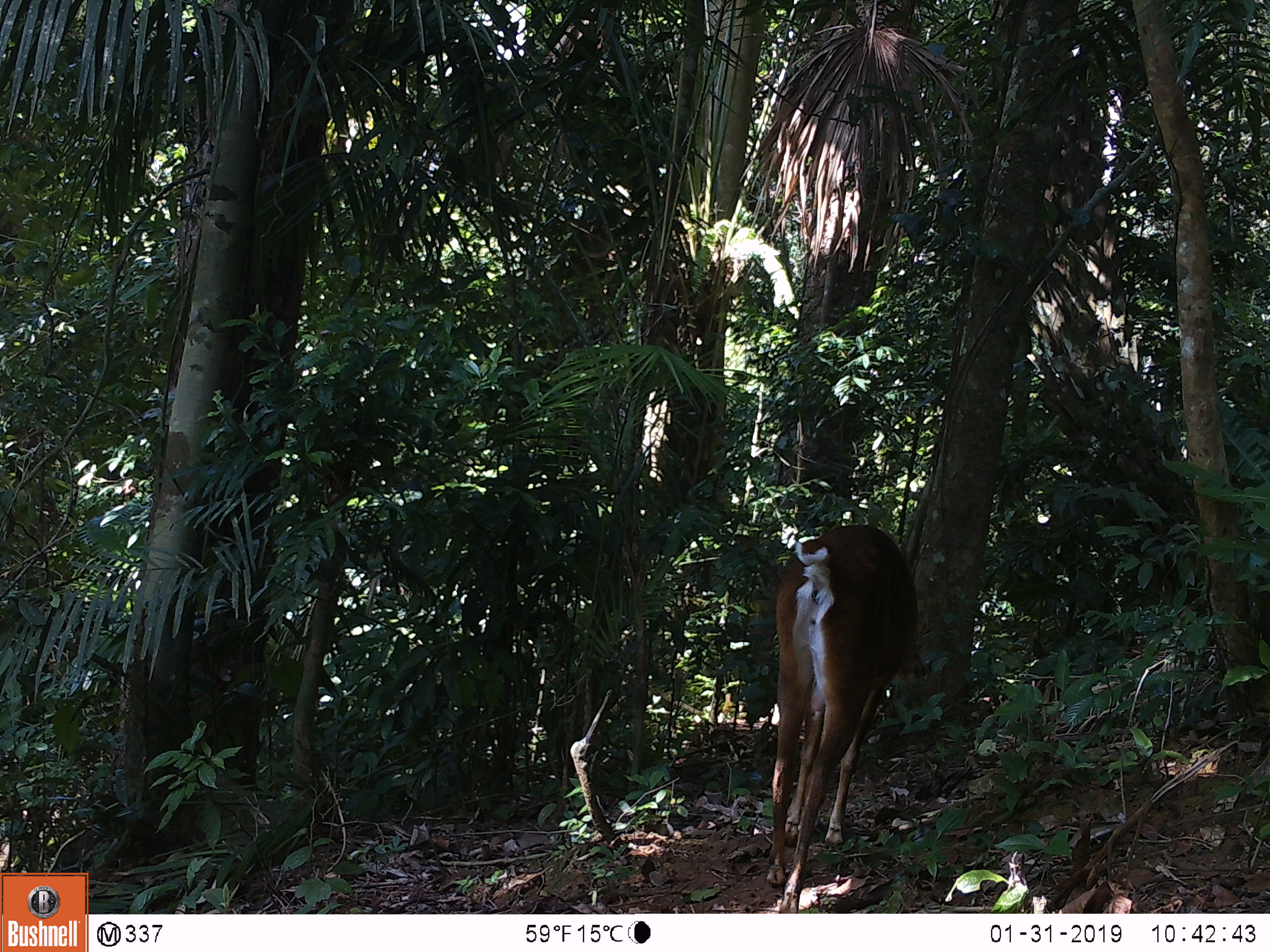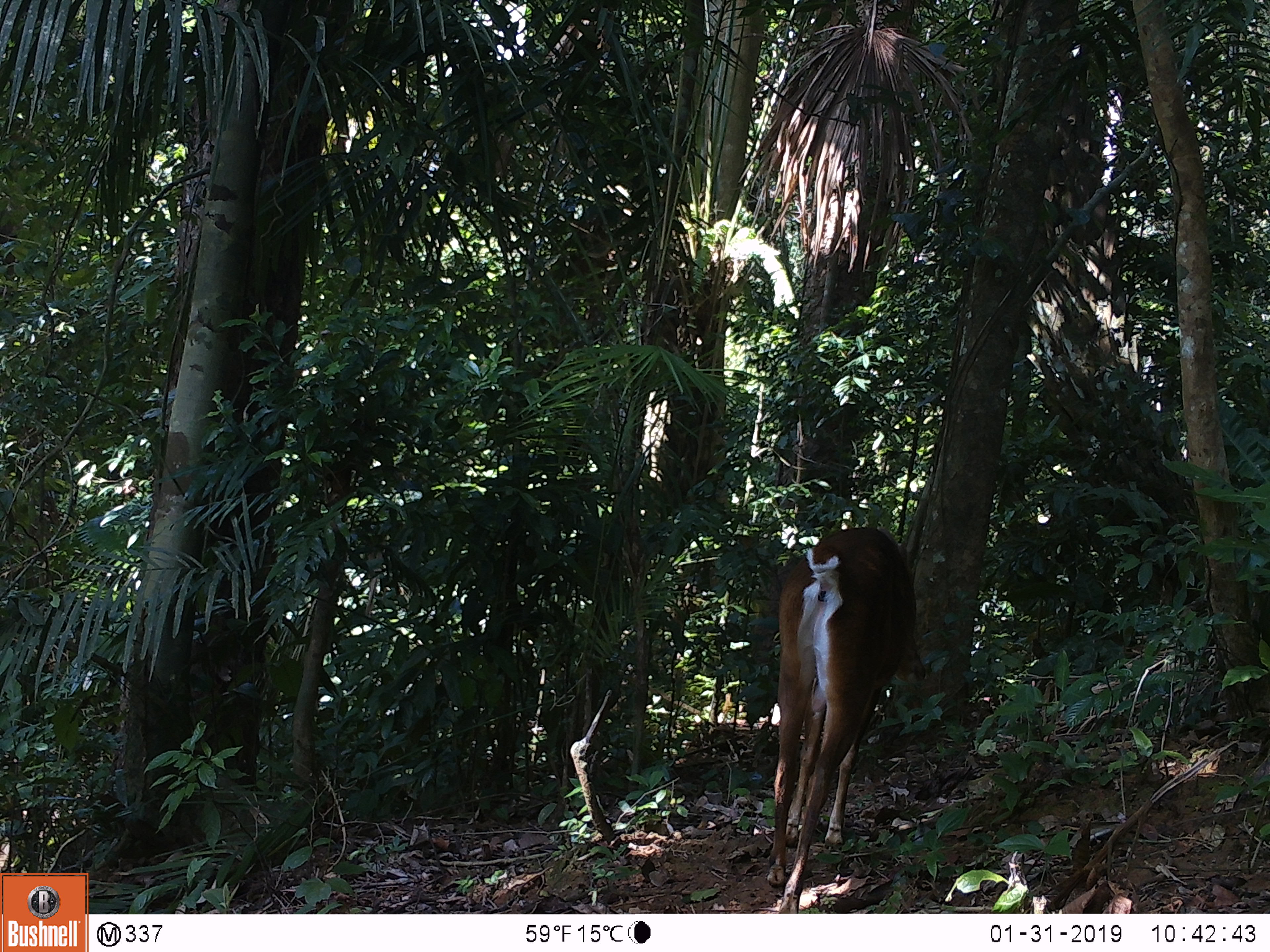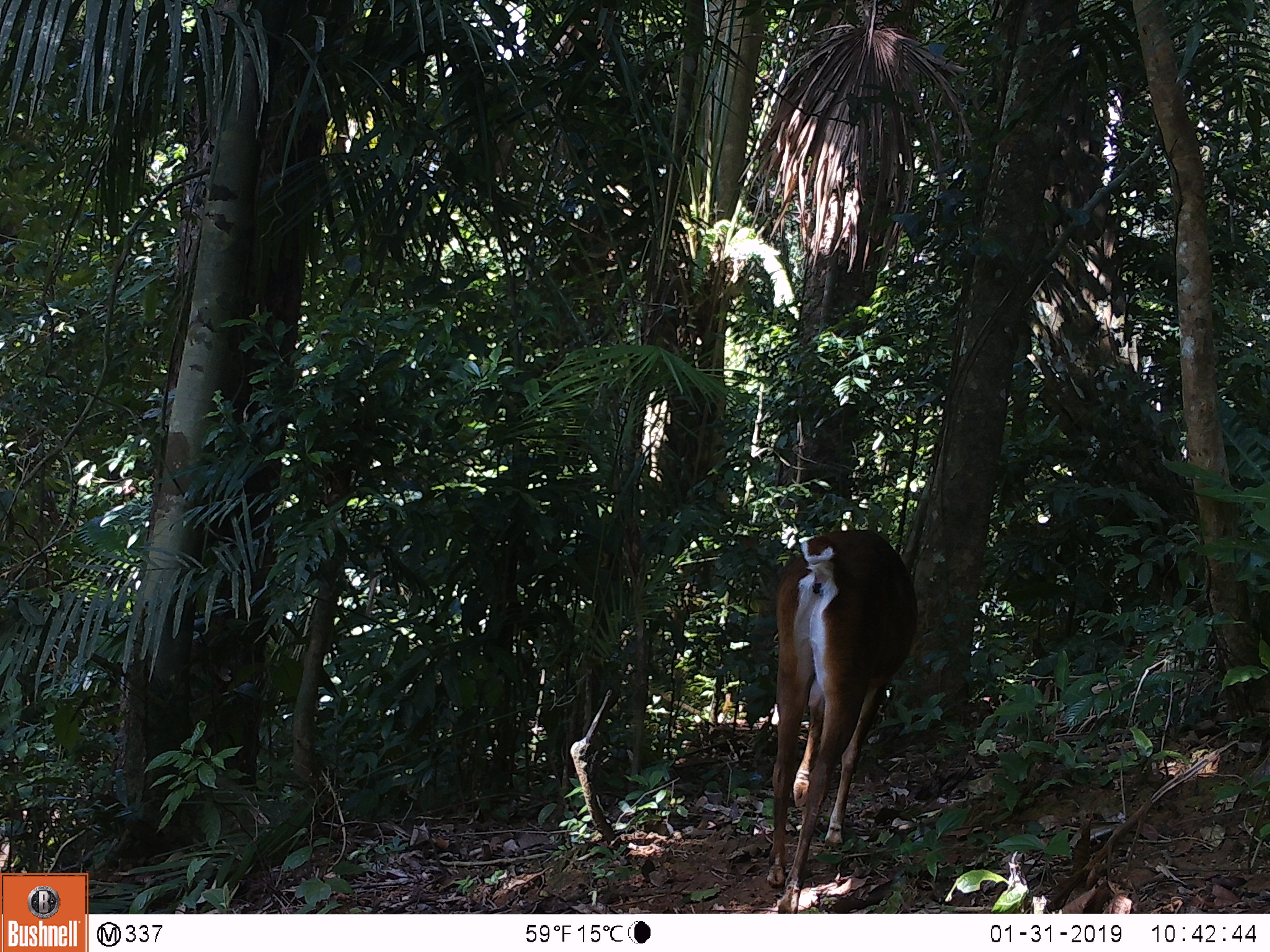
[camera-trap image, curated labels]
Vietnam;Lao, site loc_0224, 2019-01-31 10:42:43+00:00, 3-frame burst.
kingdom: Animalia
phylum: Chordata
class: Mammalia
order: Artiodactyla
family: Cervidae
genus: Muntiacus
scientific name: Muntiacus vuquangensis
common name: large-antlered muntjac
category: large antlered muntjac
Large antlered muntjac (large-antlered muntjac) (Muntiacus vuquangensis). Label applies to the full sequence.